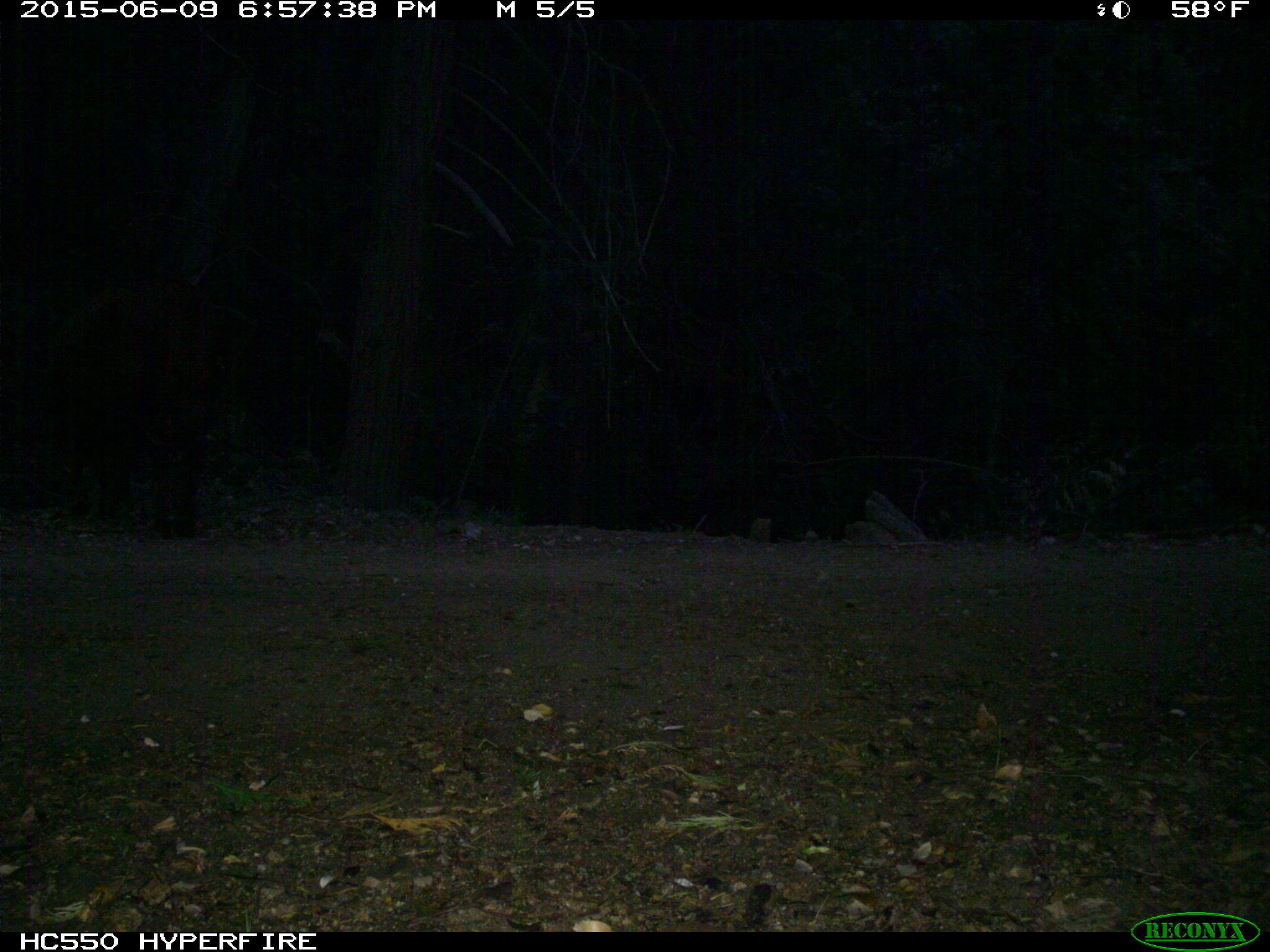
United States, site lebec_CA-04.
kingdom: Animalia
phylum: Chordata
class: Mammalia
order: Artiodactyla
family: Bovidae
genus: Bos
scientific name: Bos taurus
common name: domestic cow